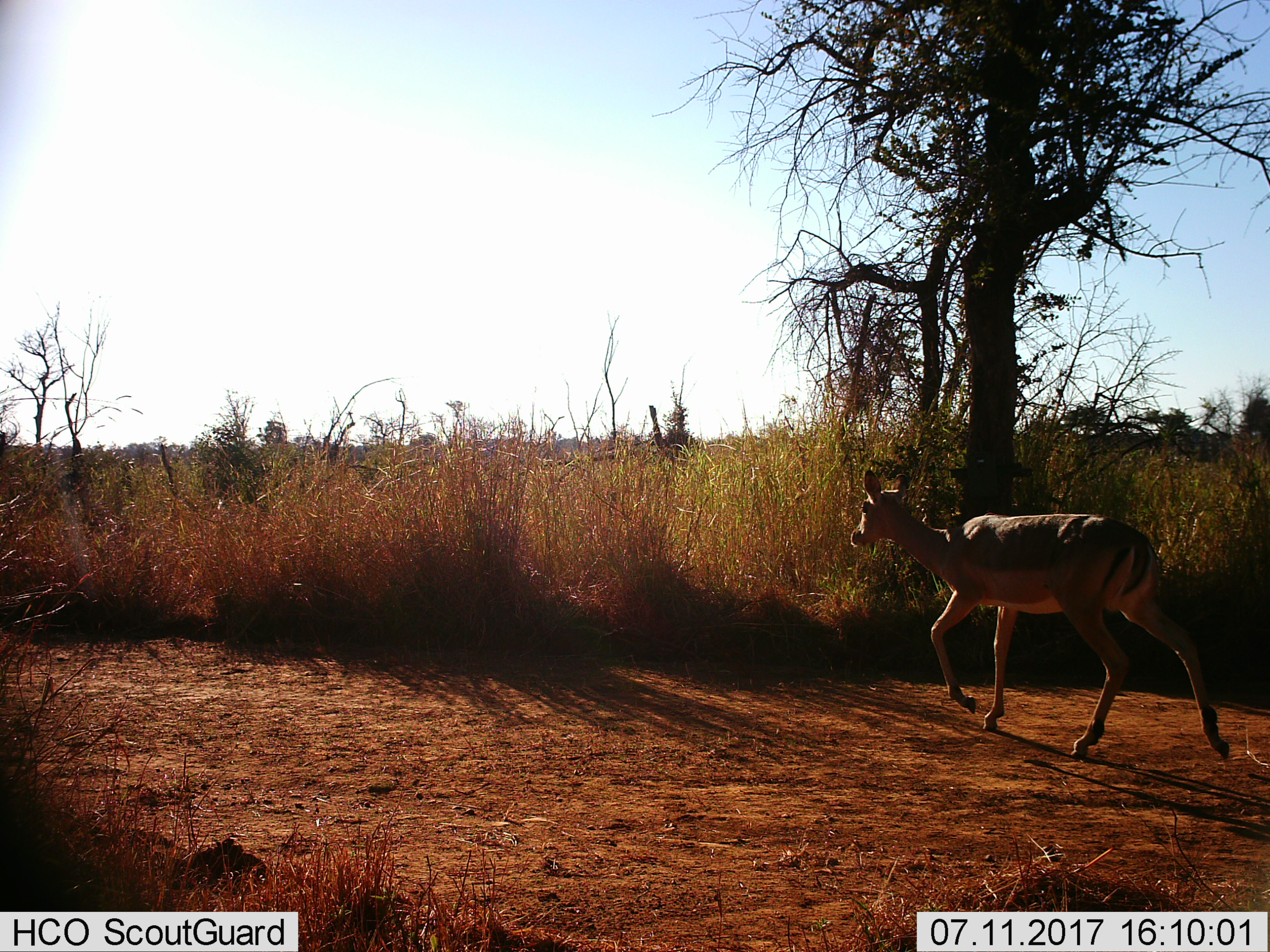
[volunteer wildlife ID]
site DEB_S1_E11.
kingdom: Animalia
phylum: Chordata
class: Mammalia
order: Artiodactyla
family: Bovidae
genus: Aepyceros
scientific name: Aepyceros melampus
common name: impala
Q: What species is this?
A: Impala (Aepyceros melampus).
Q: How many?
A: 1.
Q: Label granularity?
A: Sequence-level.